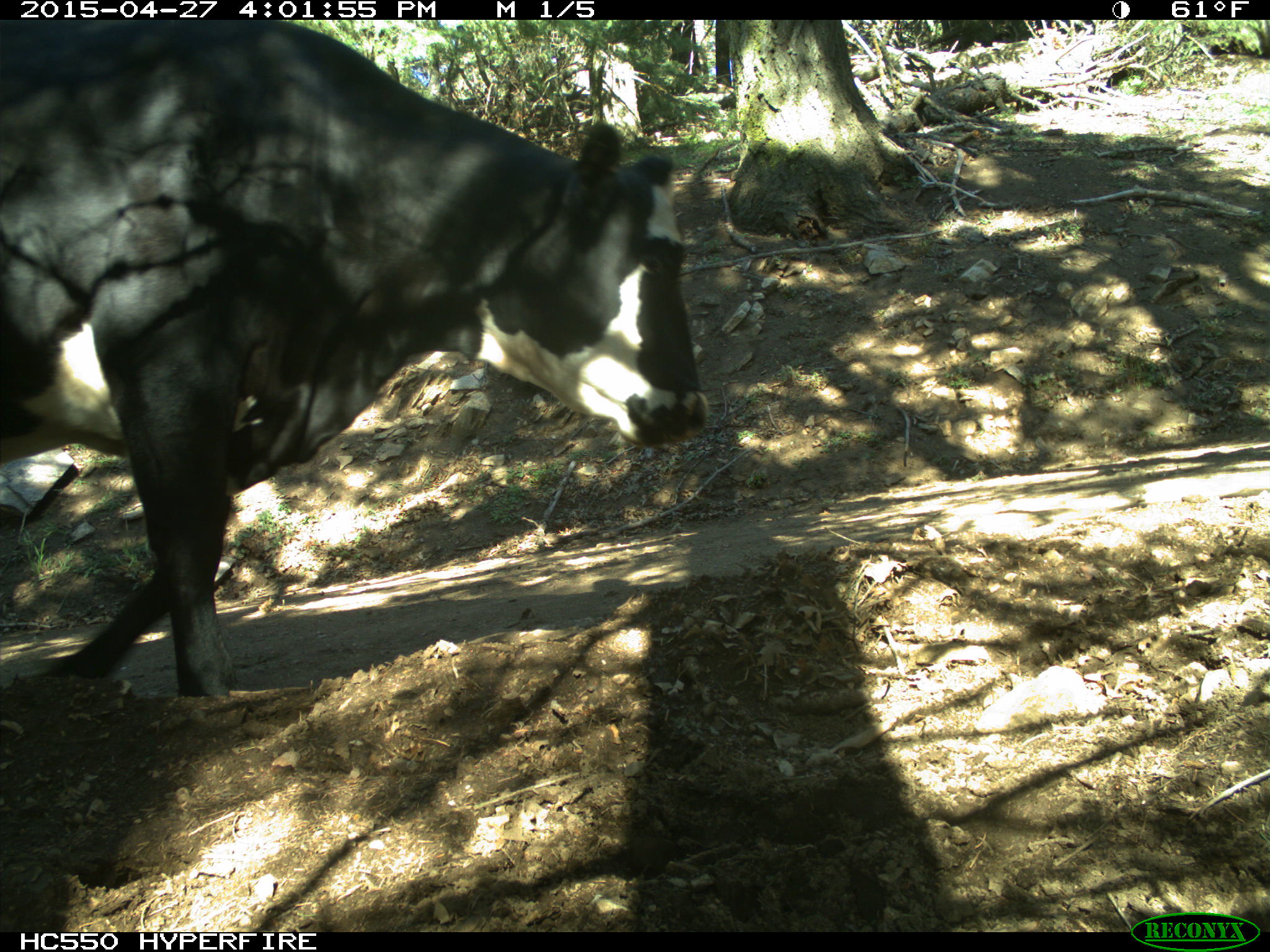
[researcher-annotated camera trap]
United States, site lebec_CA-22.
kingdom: Animalia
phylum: Chordata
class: Mammalia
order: Artiodactyla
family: Bovidae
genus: Bos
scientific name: Bos taurus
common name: domestic cow